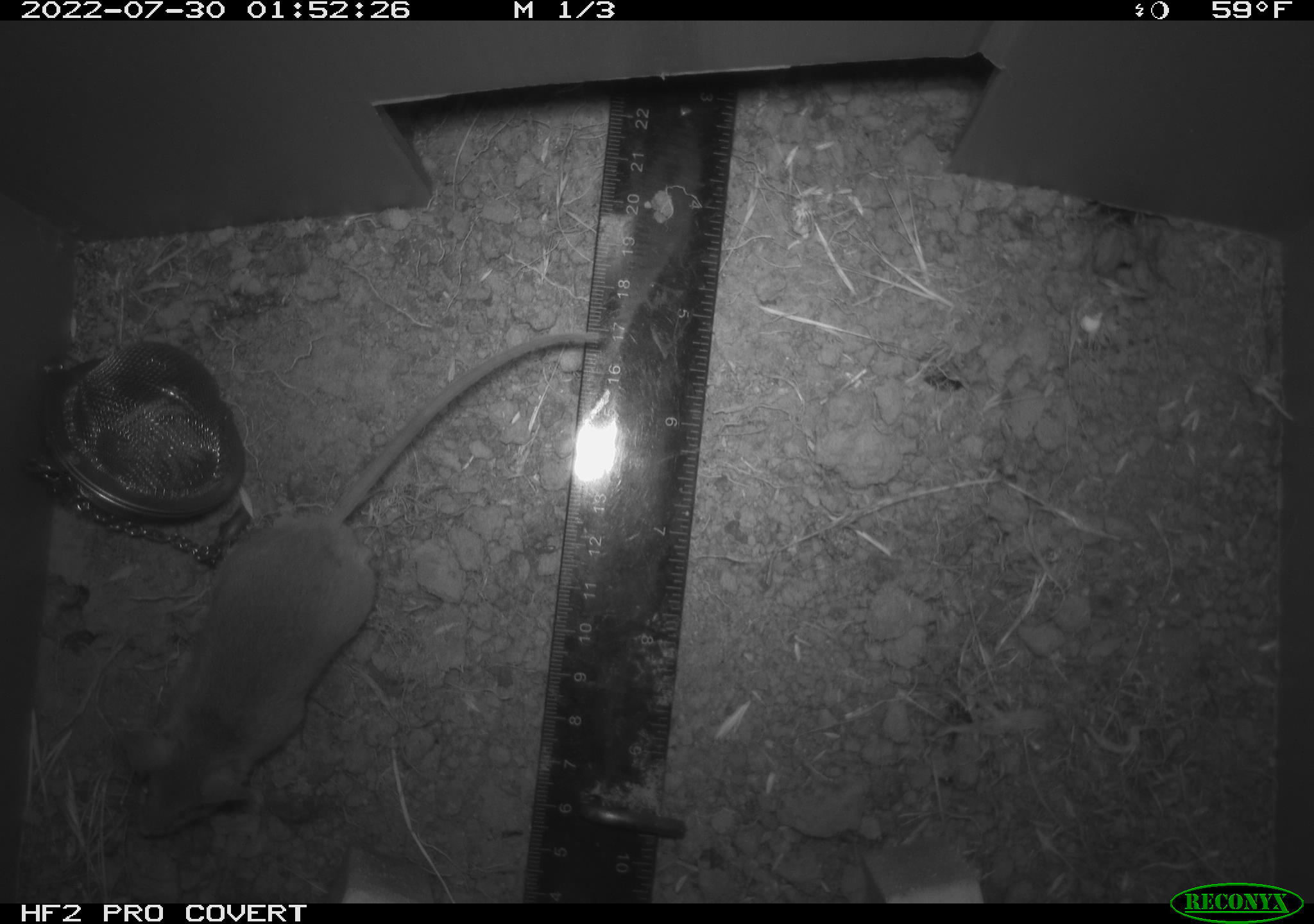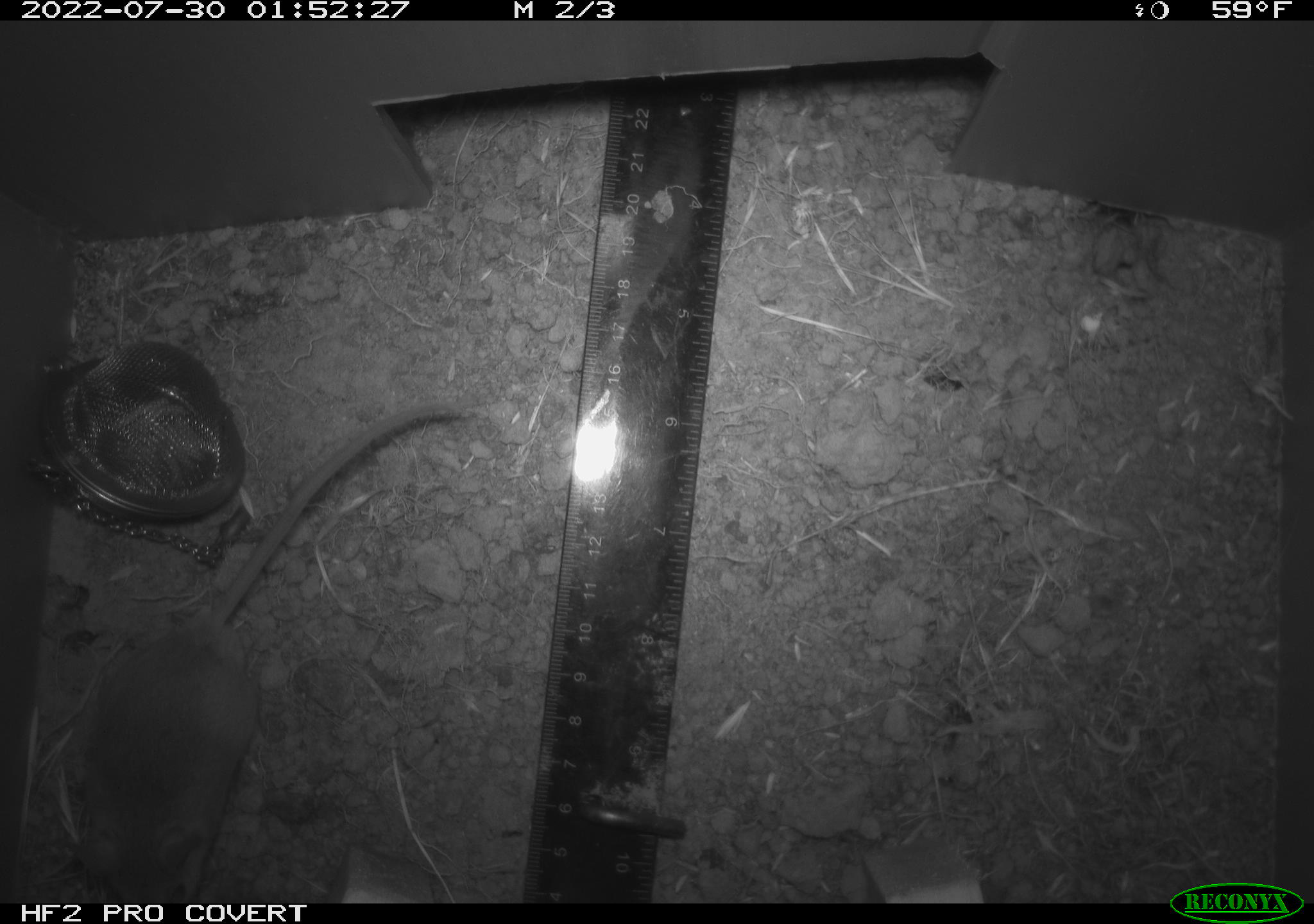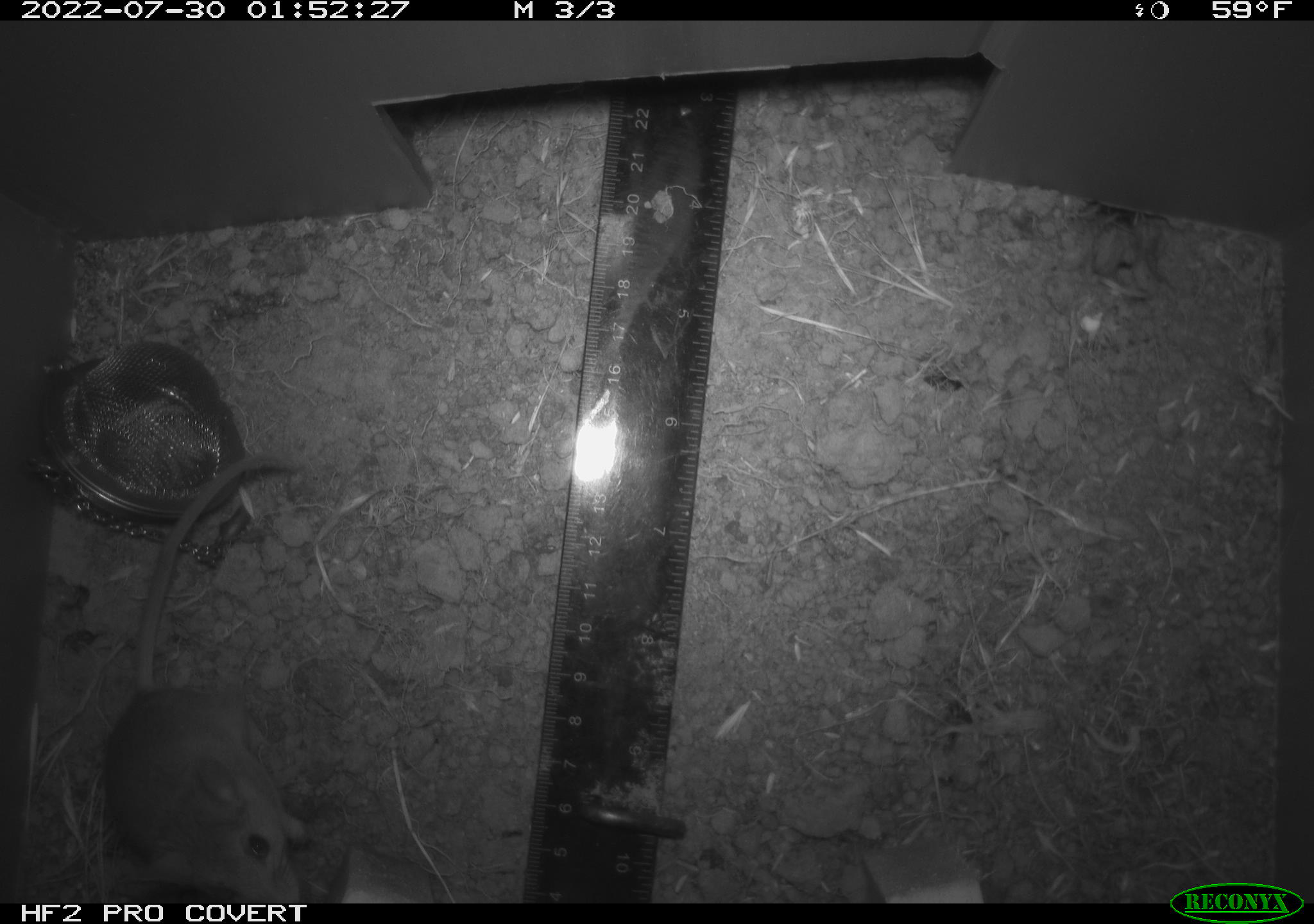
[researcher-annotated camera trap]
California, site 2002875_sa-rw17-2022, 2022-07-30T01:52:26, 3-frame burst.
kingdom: Animalia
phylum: Chordata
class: Mammalia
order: Rodentia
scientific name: Rodentia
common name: mouse species